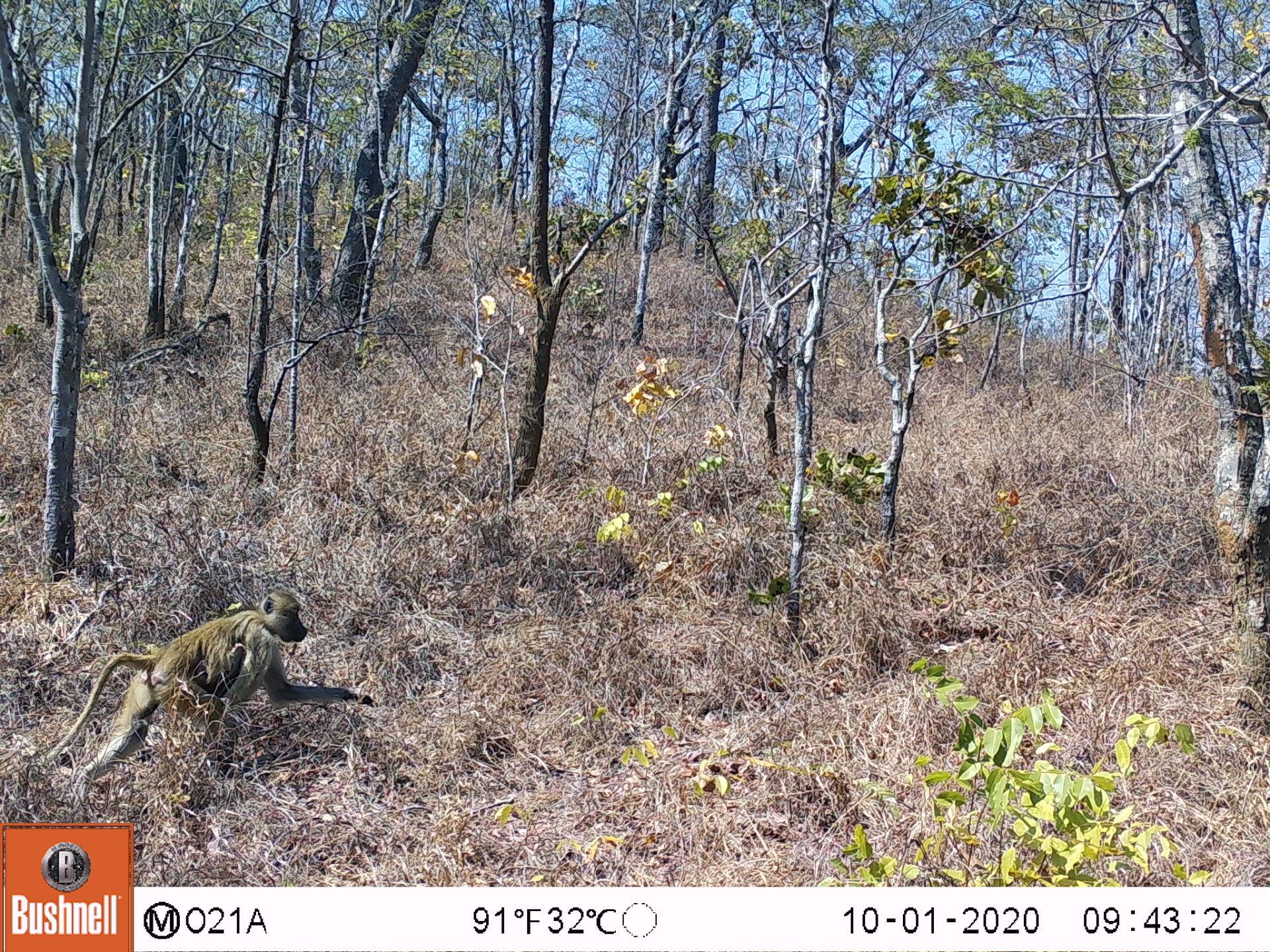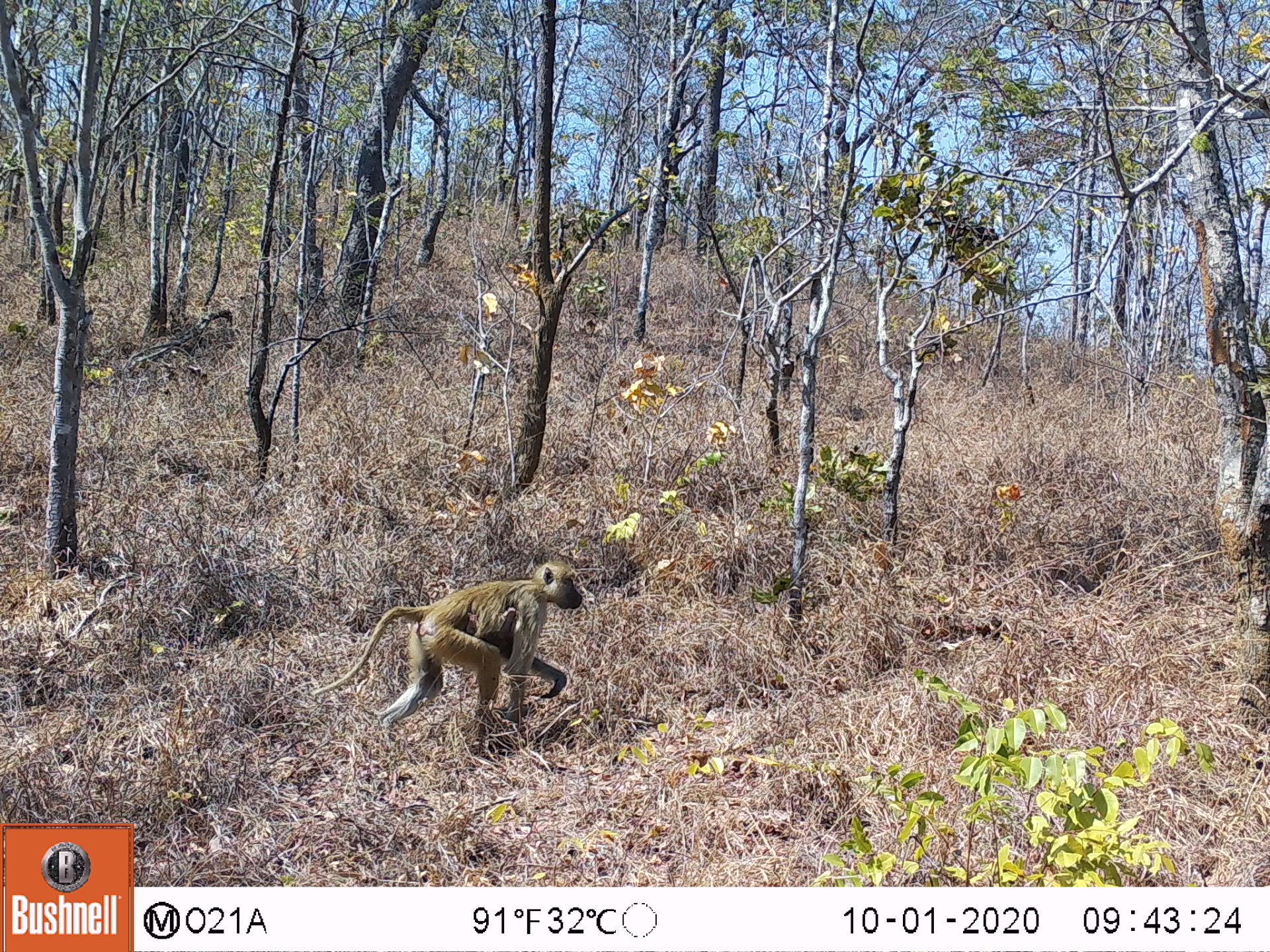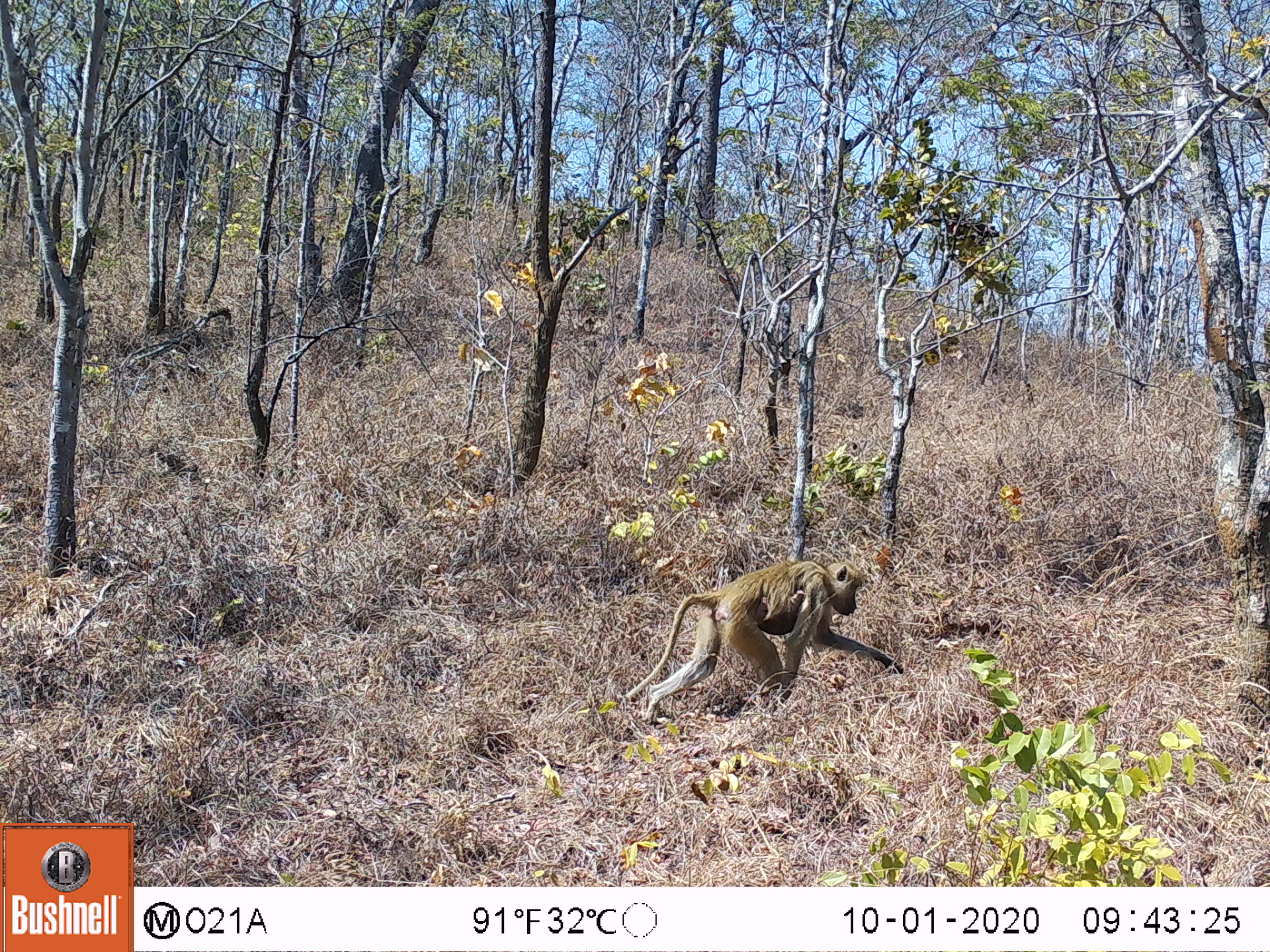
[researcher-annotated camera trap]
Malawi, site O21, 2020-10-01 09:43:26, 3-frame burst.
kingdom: Animalia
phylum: Chordata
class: Mammalia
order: Primates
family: Cercopithecidae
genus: Papio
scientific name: Papio cynocephalus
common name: yellow baboon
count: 1